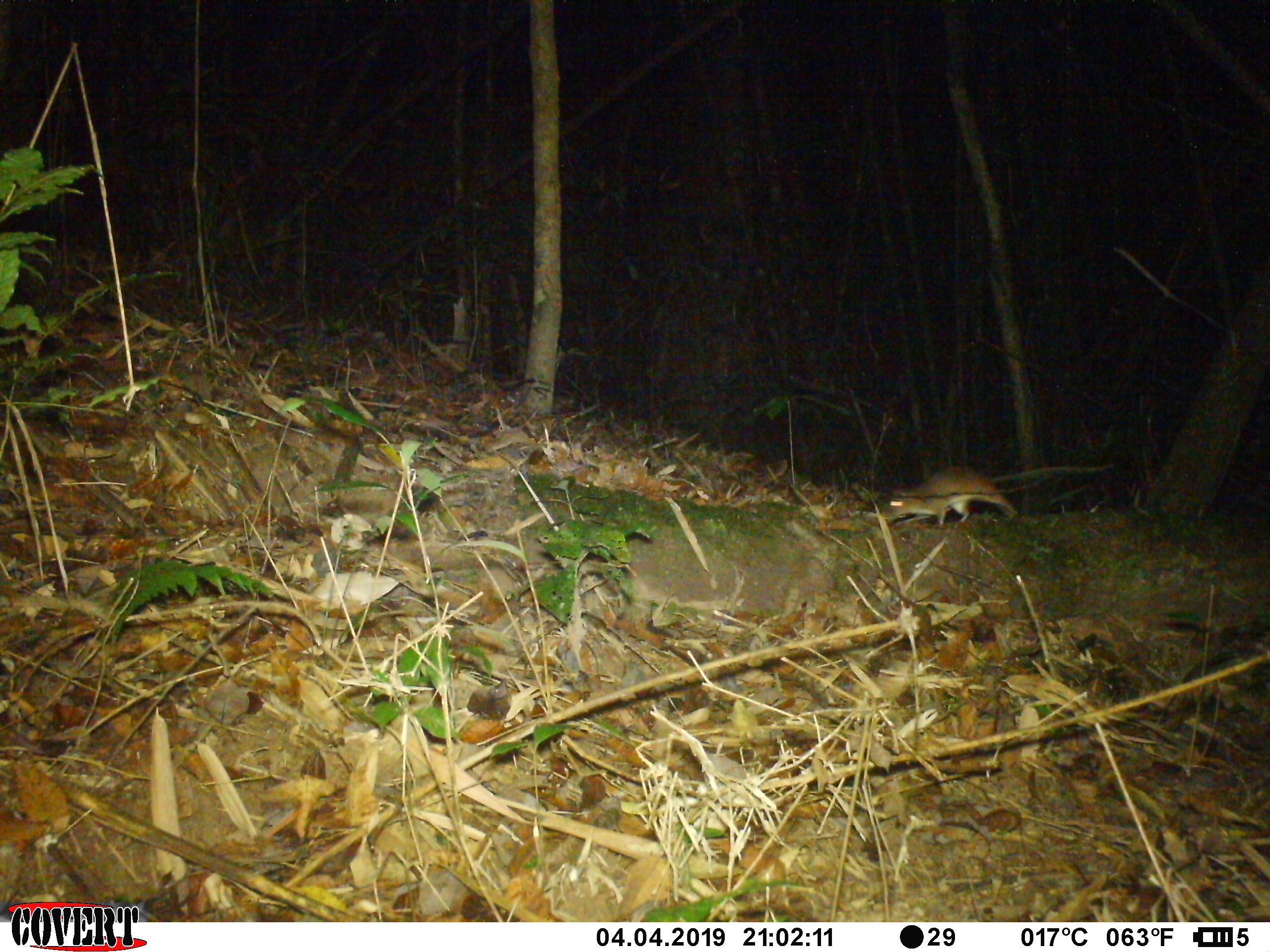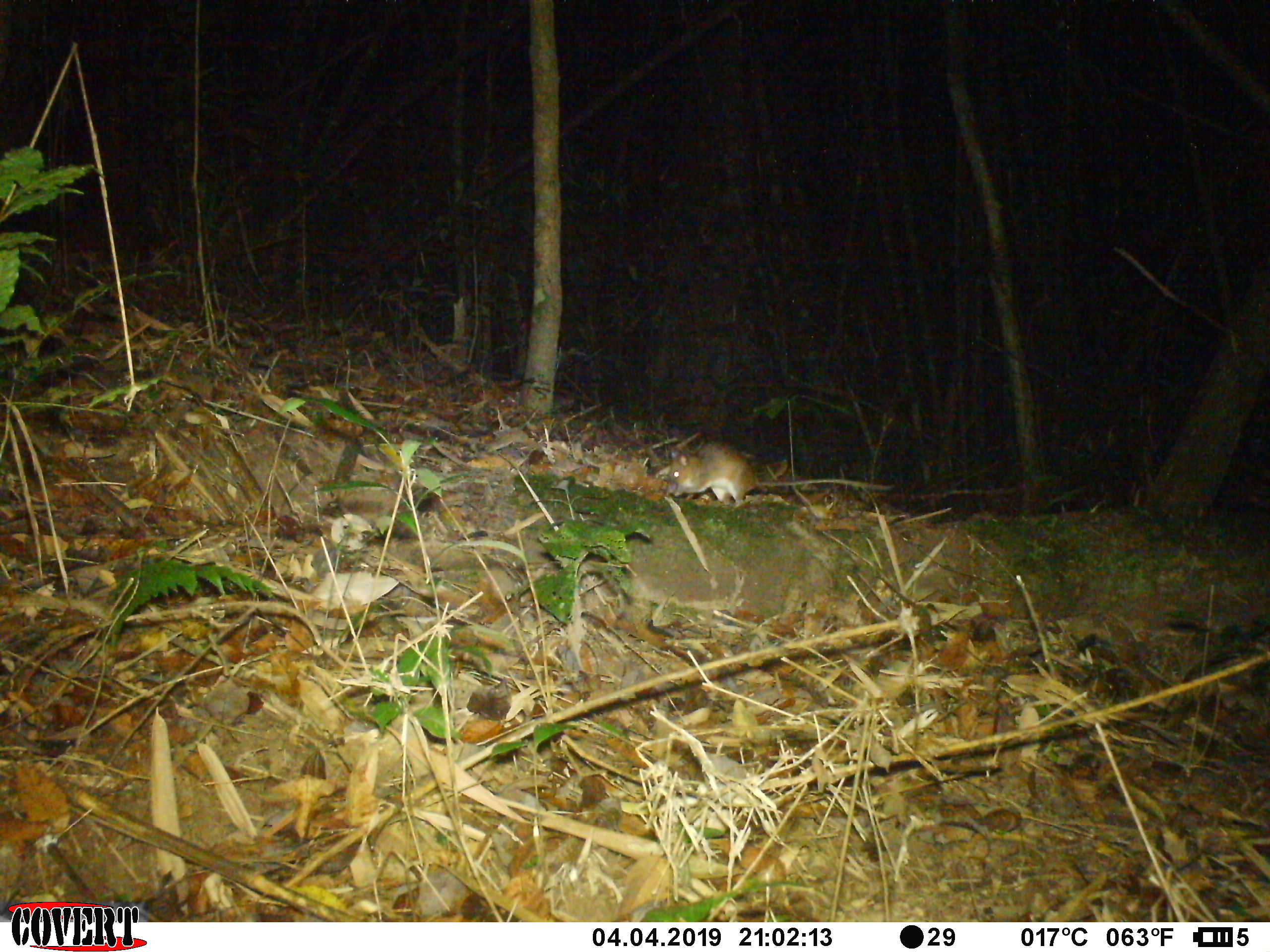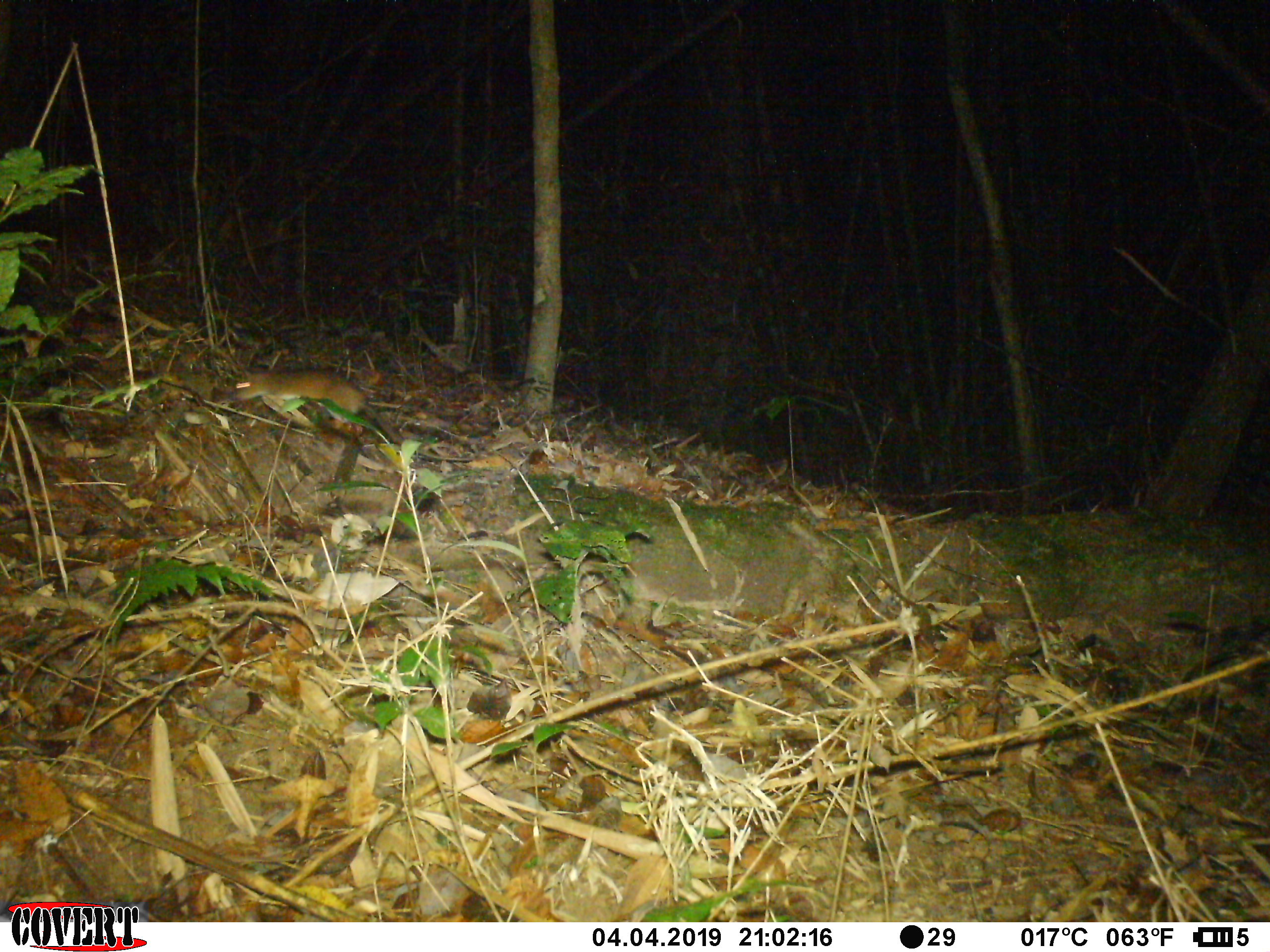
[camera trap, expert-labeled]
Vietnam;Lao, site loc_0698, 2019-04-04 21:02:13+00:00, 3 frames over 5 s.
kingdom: Animalia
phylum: Chordata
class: Mammalia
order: Rodentia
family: Muridae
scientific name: Muridae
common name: old-world mice and rats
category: unidentified murid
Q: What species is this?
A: Unidentified murid (old-world mice and rats) (Muridae).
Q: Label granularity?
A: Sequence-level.